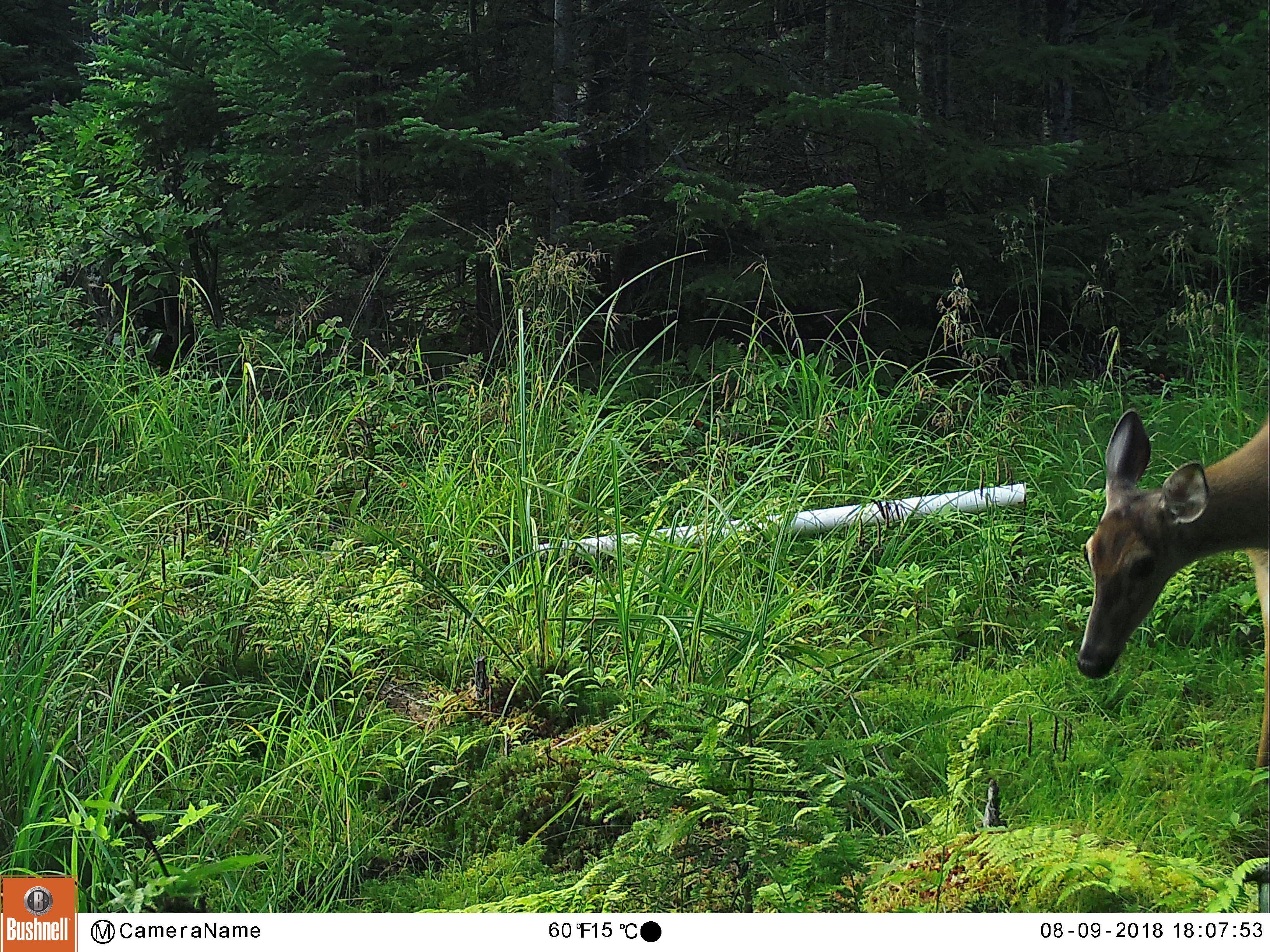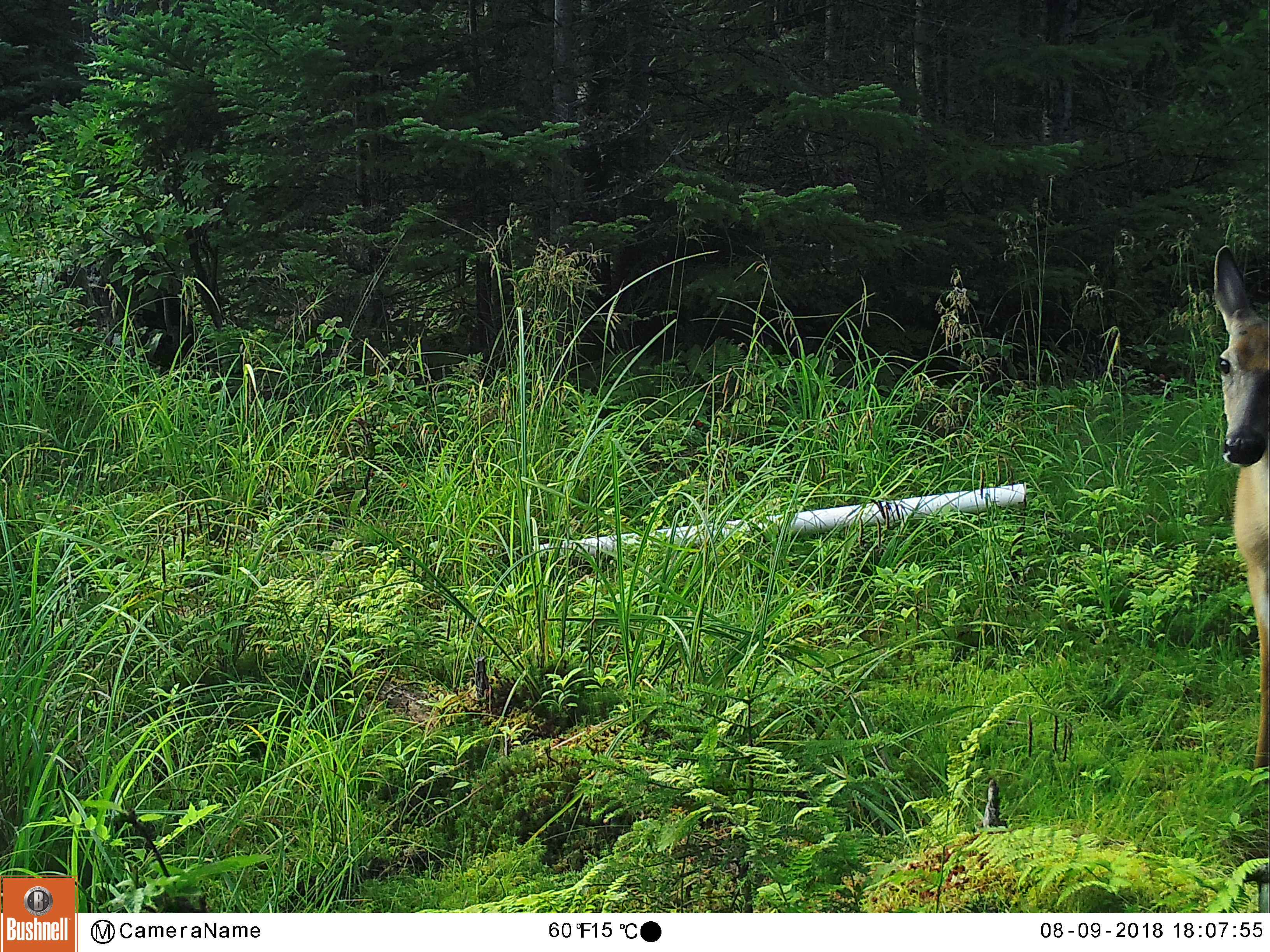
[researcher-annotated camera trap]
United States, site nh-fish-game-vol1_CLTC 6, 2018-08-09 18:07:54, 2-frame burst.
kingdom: Animalia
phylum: Chordata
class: Mammalia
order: Artiodactyla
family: Cervidae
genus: Odocoileus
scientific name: Odocoileus virginianus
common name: white-tailed deer